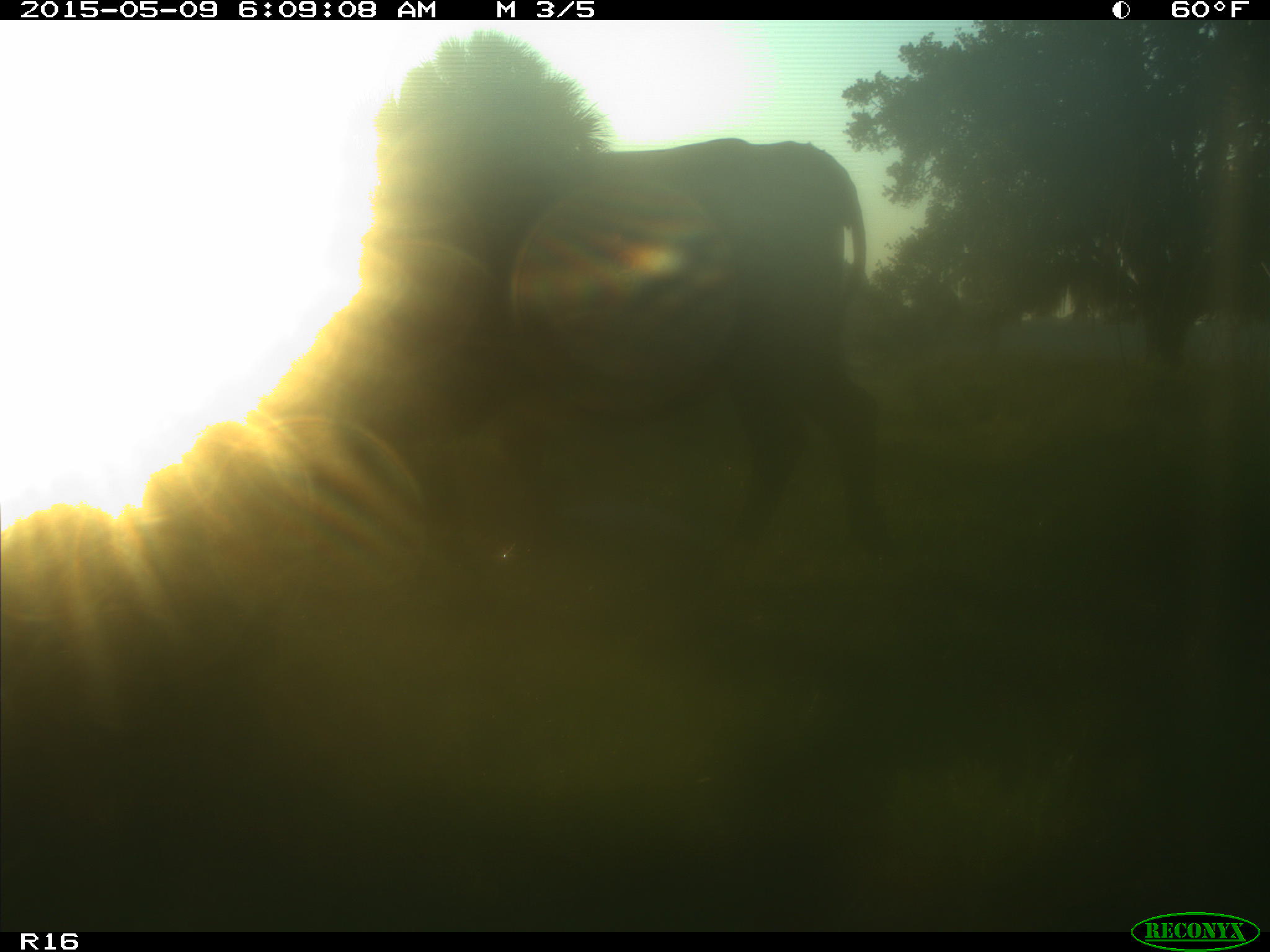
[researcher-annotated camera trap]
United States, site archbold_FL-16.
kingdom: Animalia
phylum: Chordata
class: Mammalia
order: Artiodactyla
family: Bovidae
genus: Bos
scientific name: Bos taurus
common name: domestic cow